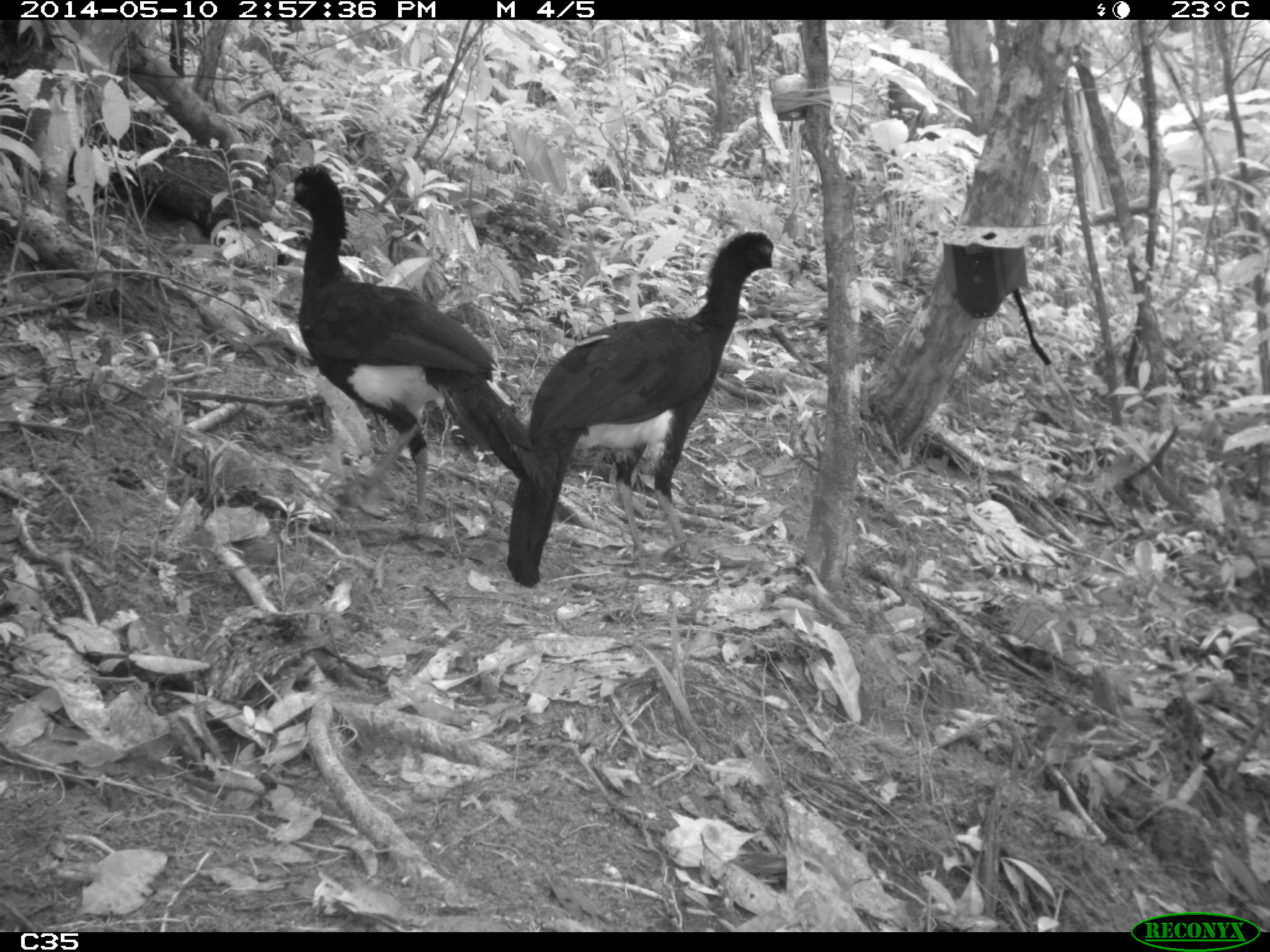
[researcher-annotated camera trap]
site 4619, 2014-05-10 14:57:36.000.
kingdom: Animalia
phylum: Chordata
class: Aves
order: Galliformes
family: Cracidae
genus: Crax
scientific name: Crax alector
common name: black curassow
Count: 2.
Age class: adult.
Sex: female.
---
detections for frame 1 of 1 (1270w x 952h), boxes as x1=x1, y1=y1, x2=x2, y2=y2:
crax alector: x1=528, y1=226, x2=792, y2=587; x1=279, y1=162, x2=531, y2=504